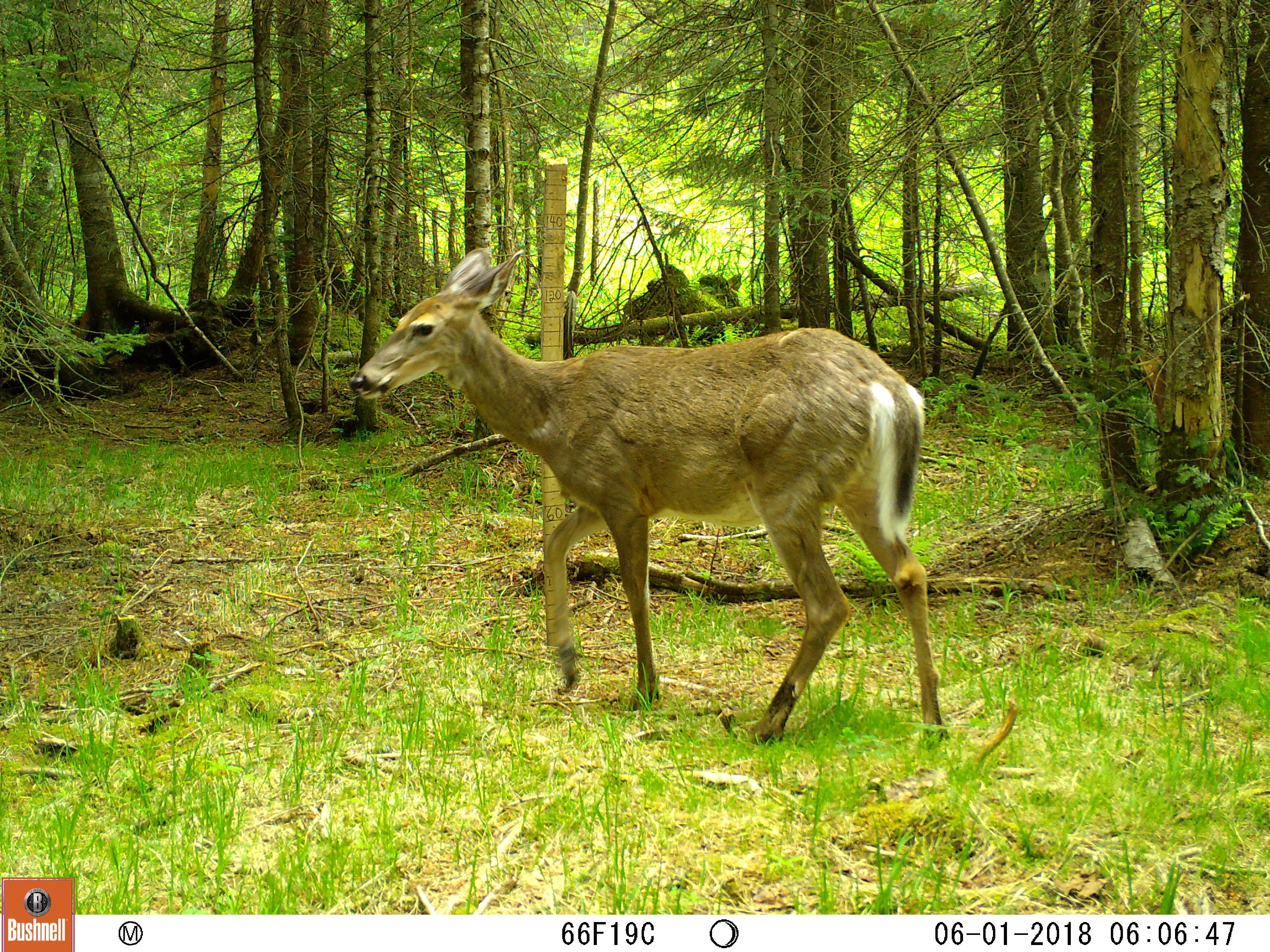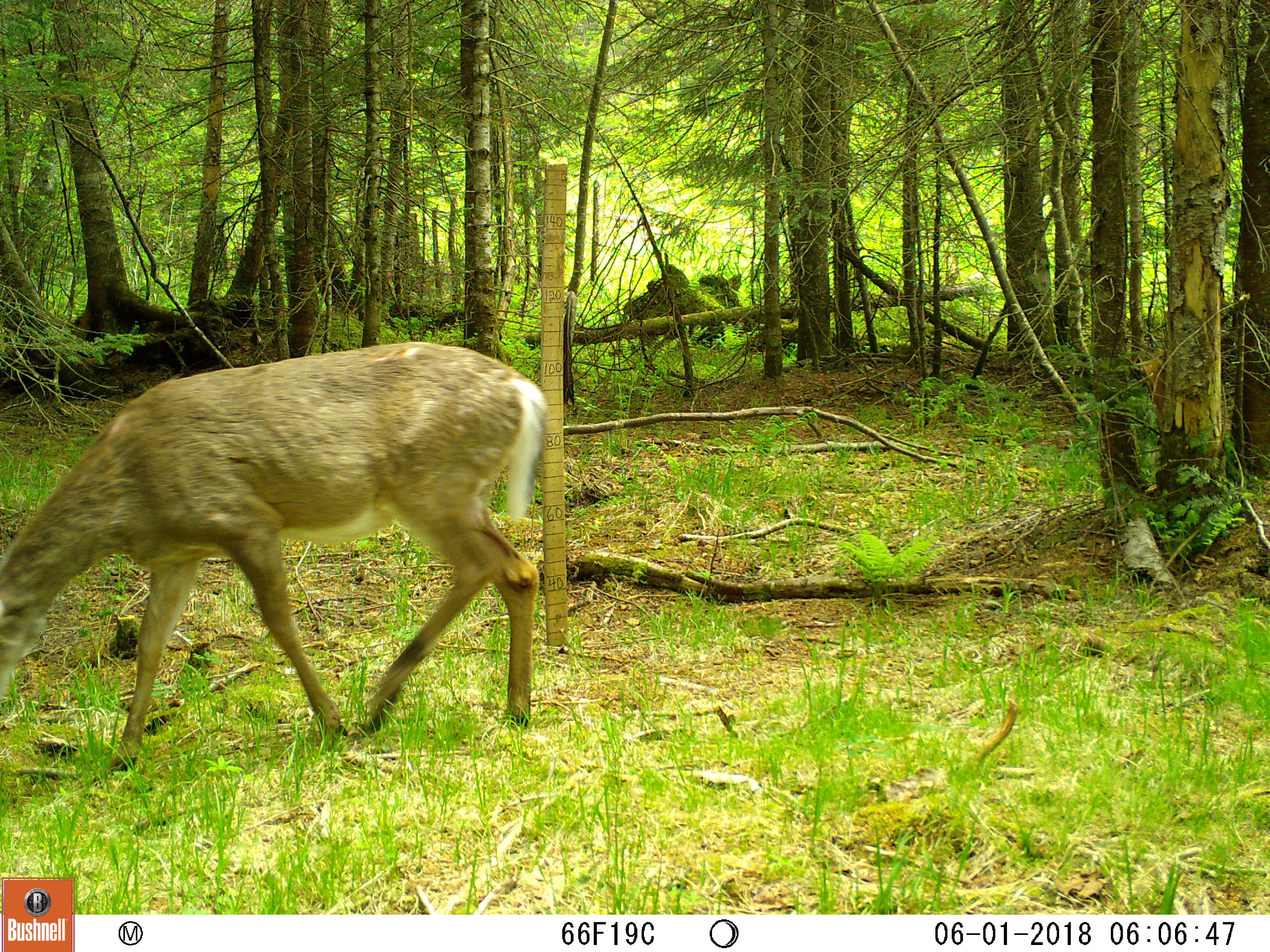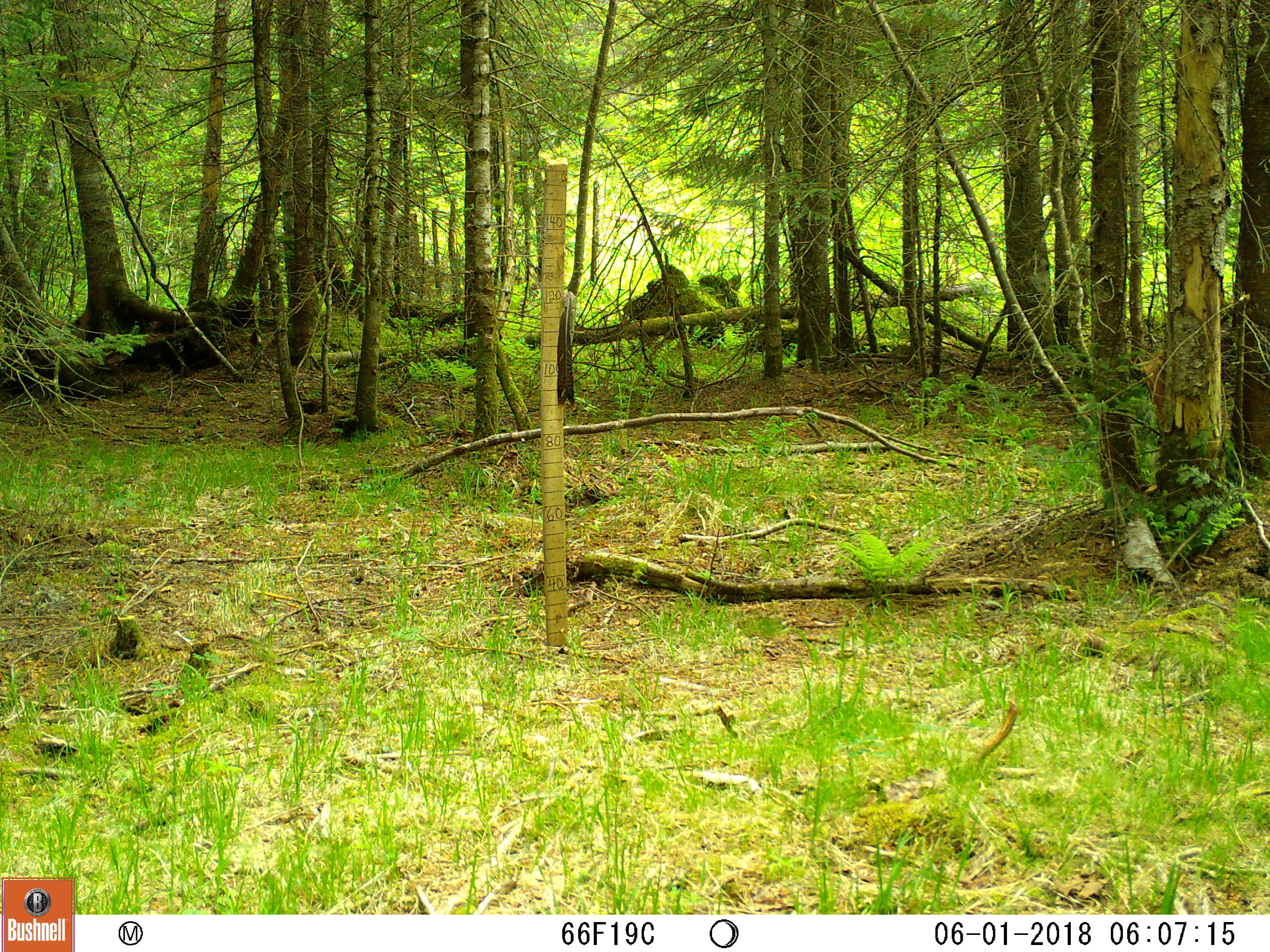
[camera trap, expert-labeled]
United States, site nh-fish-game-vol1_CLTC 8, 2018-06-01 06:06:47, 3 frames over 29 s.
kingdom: Animalia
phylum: Chordata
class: Mammalia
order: Artiodactyla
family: Cervidae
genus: Odocoileus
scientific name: Odocoileus virginianus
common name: white-tailed deer